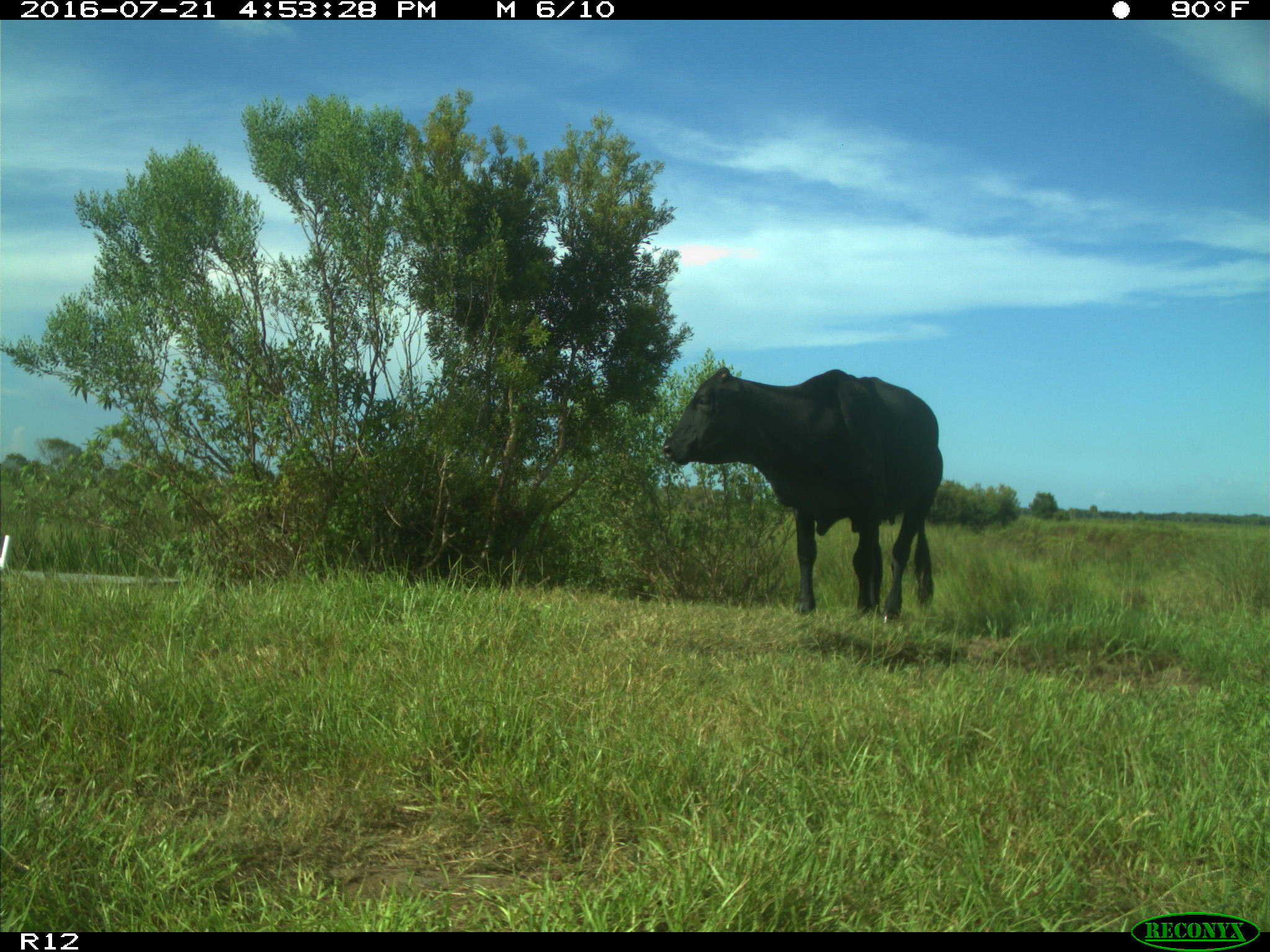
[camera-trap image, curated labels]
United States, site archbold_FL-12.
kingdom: Animalia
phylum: Chordata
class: Mammalia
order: Artiodactyla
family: Bovidae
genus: Bos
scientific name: Bos taurus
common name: domestic cow